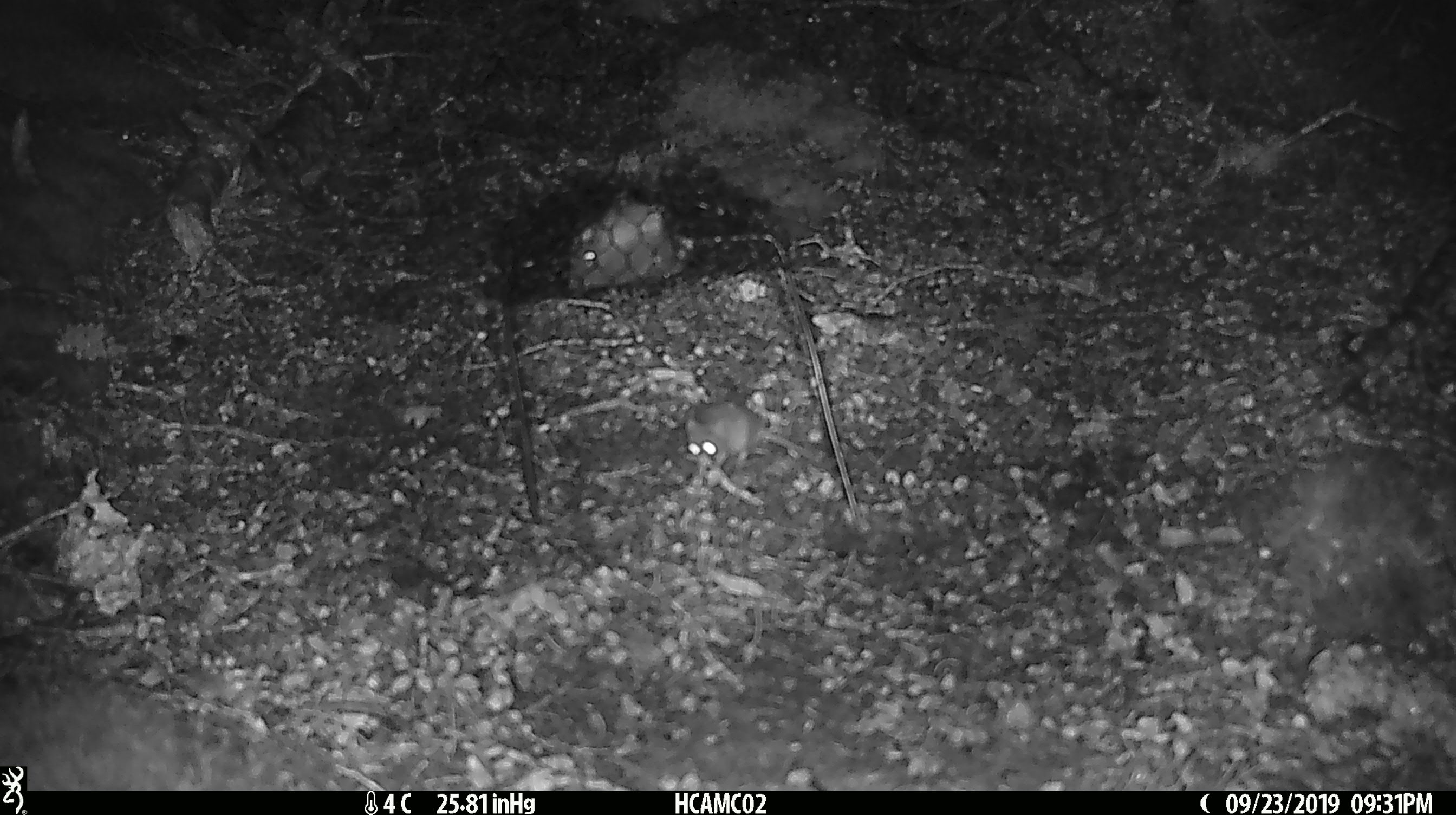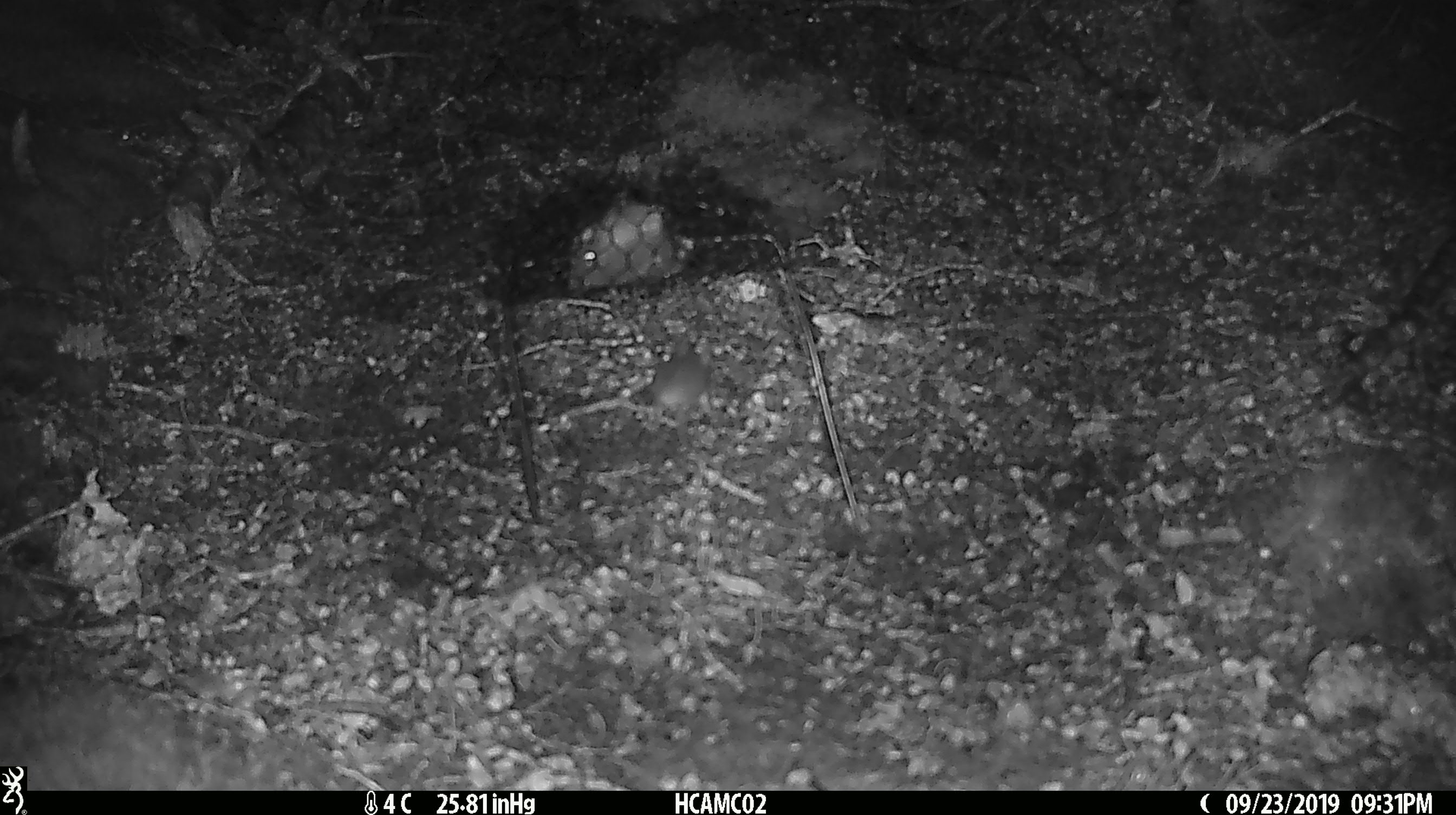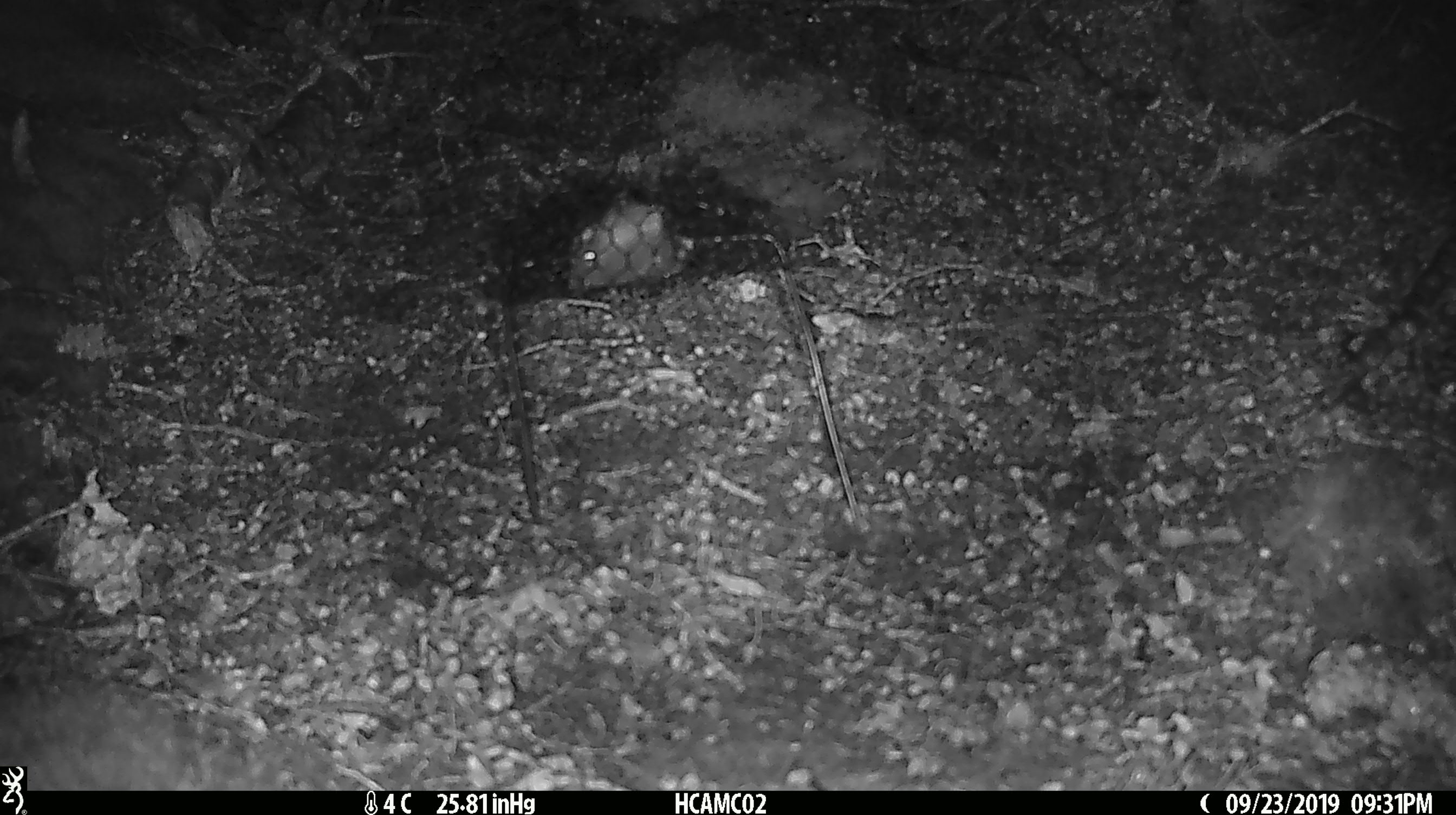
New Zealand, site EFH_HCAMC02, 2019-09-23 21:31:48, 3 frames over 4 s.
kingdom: Animalia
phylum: Chordata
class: Mammalia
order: Rodentia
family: Muridae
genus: Mus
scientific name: Mus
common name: mouse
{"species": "mouse (Mus)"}